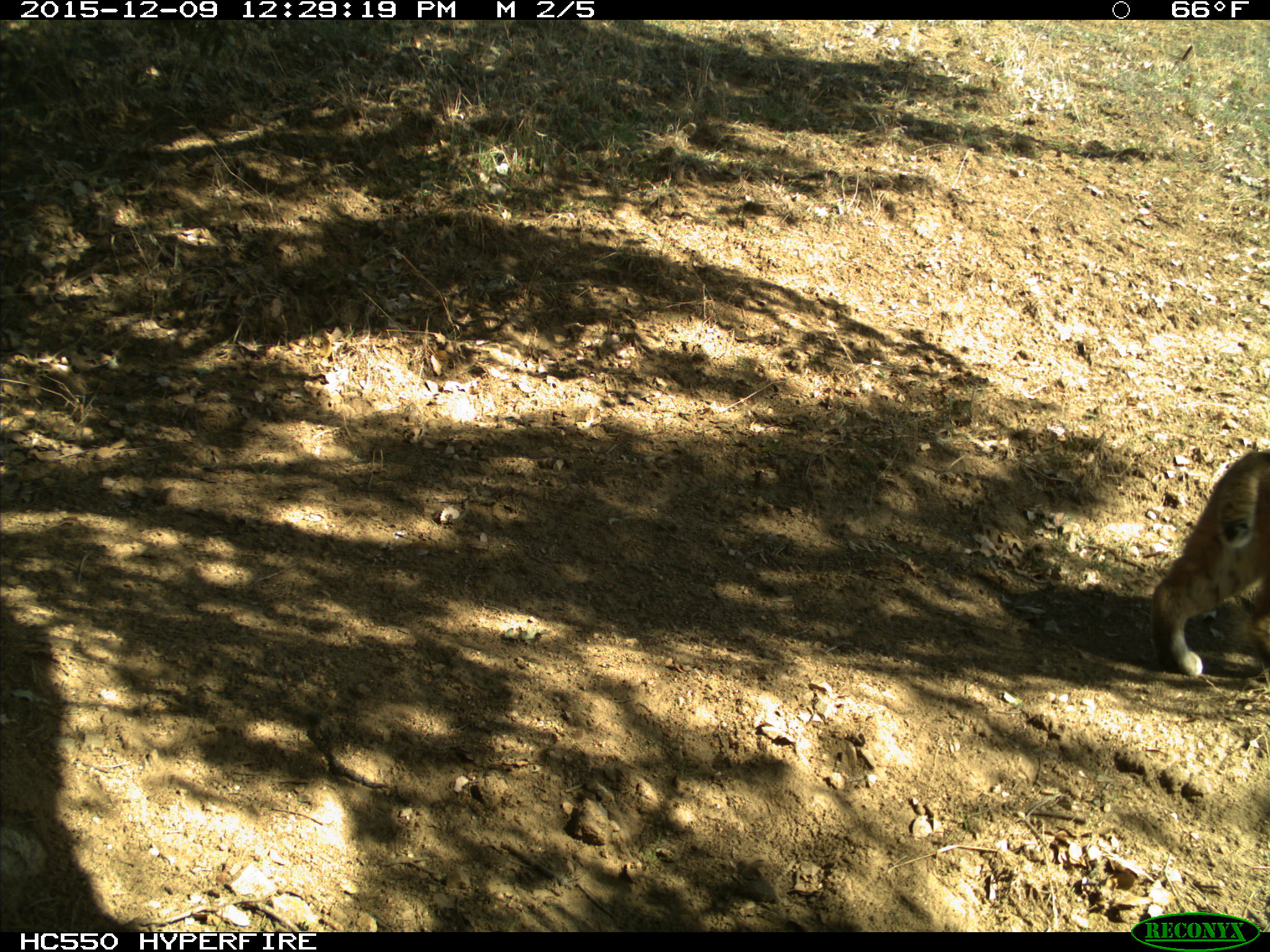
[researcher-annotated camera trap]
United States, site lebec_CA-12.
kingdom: Animalia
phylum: Chordata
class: Mammalia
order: Carnivora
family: Felidae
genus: Lynx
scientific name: Lynx rufus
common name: bobcat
Lynx rufus (bobcat).